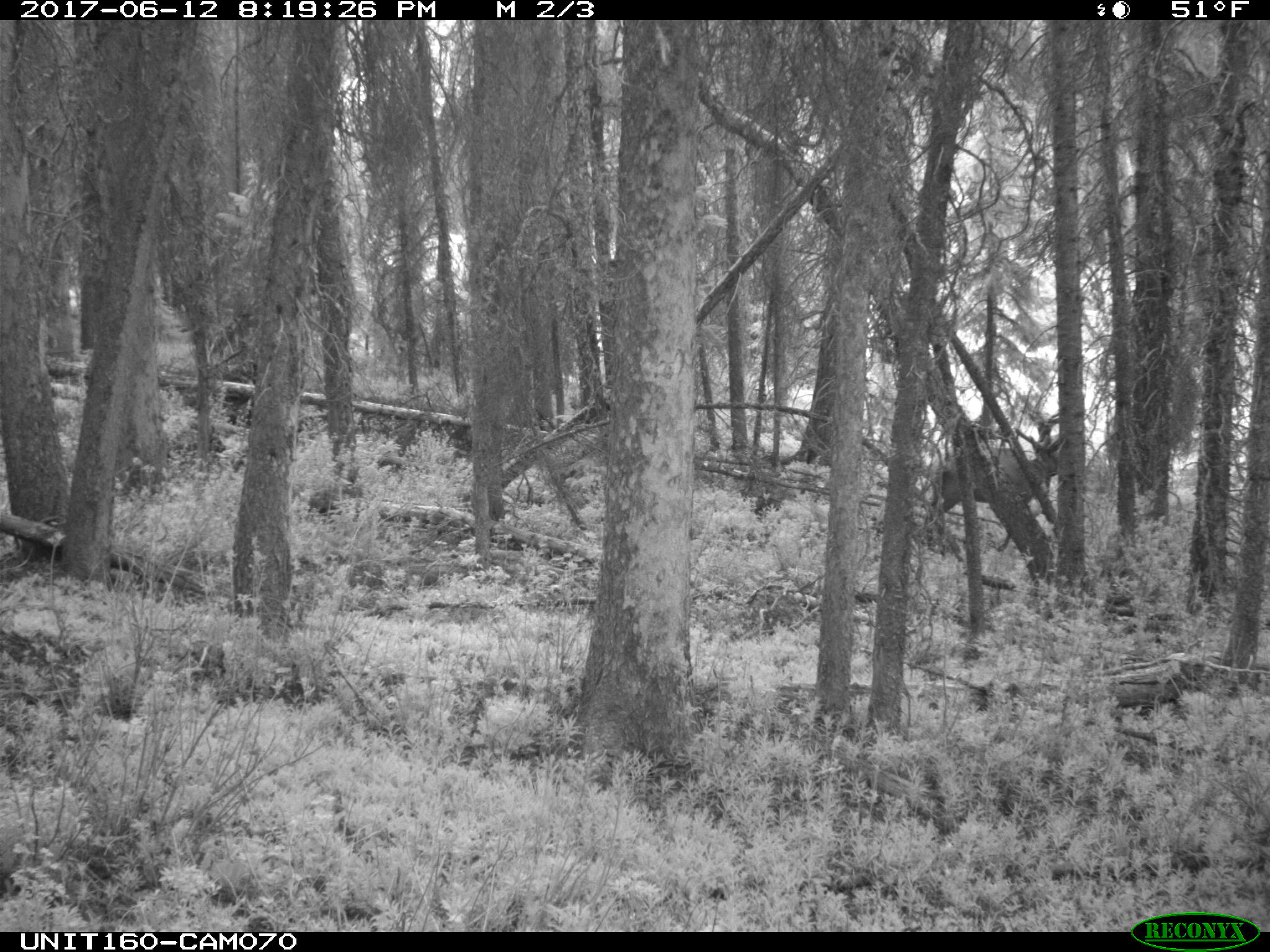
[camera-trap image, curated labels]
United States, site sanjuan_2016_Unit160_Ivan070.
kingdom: Animalia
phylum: Chordata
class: Mammalia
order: Artiodactyla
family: Cervidae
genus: Cervus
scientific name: Cervus elaphus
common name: red deer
Cervus elaphus (red deer).